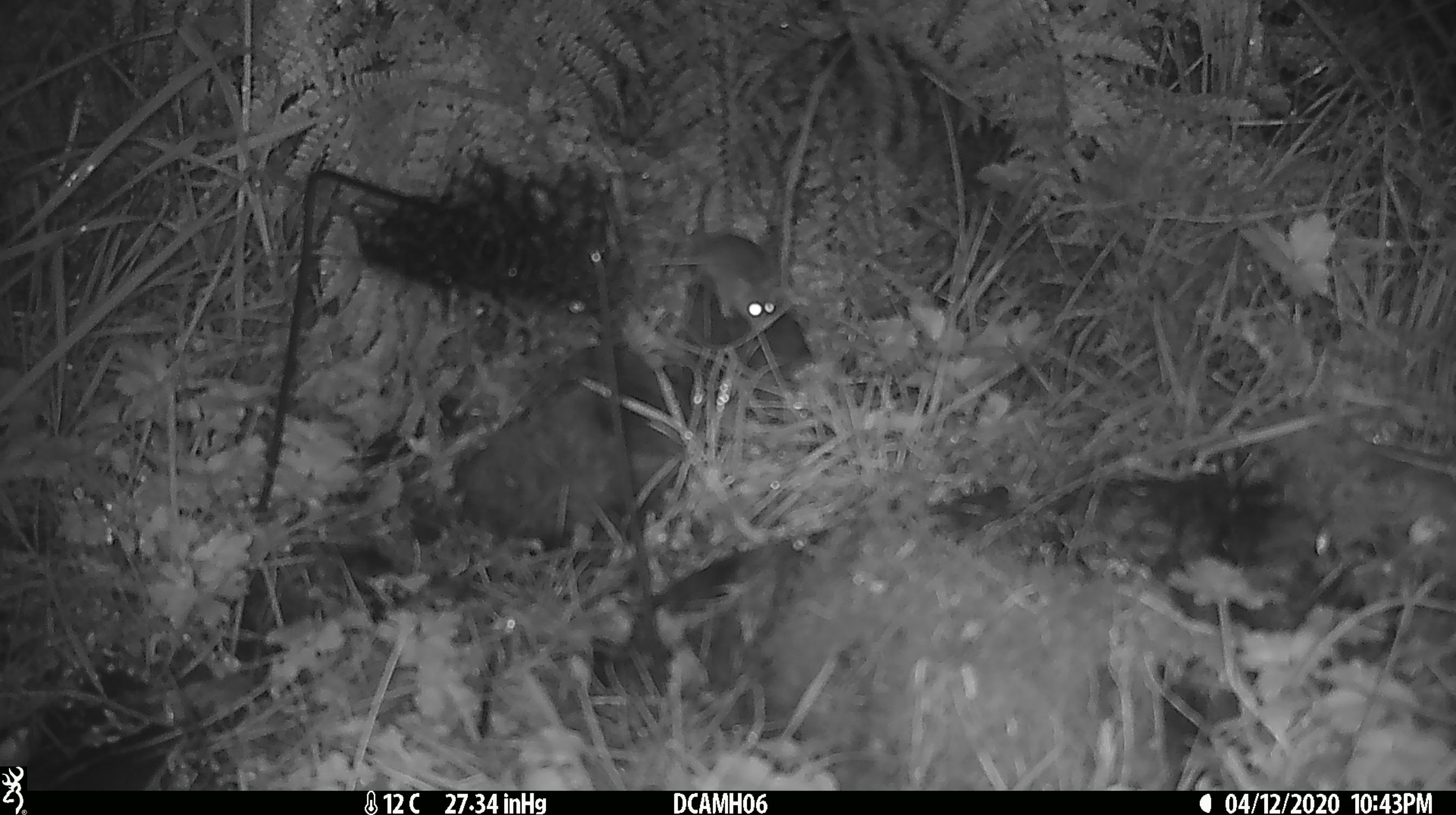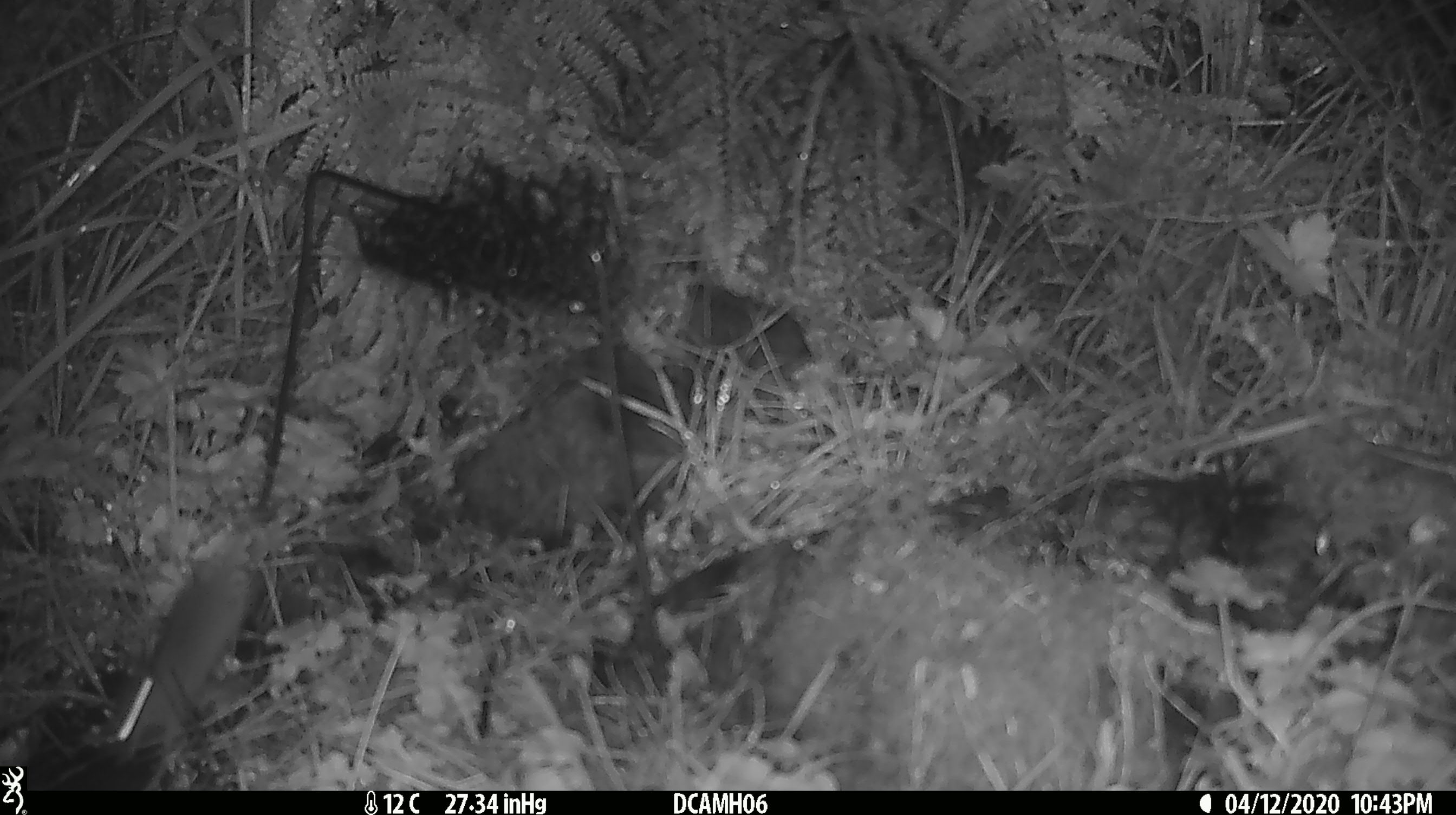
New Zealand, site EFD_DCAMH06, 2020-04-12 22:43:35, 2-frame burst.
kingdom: Animalia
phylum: Chordata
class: Mammalia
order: Rodentia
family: Muridae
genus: Mus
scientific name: Mus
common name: mouse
Mouse (Mus).